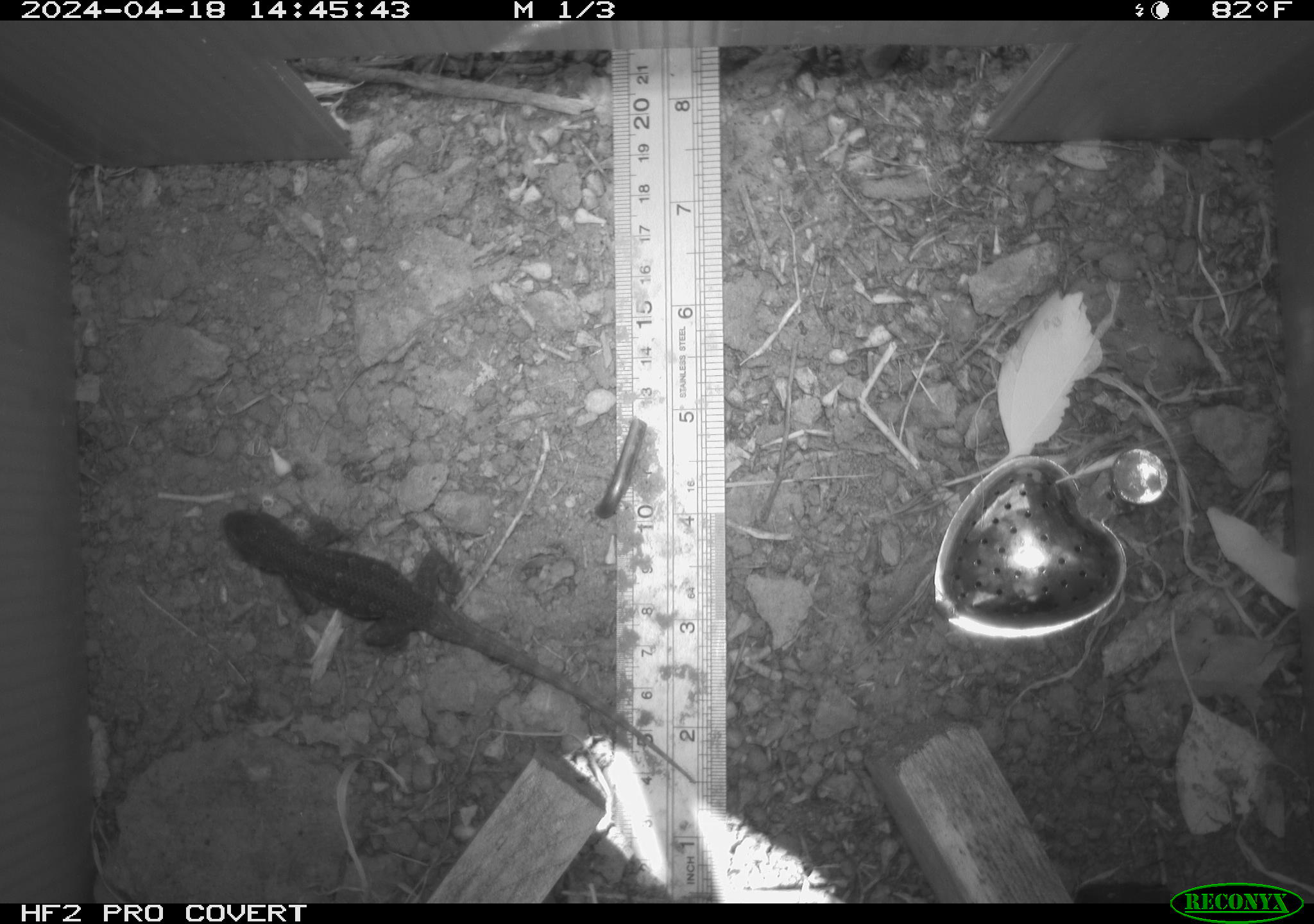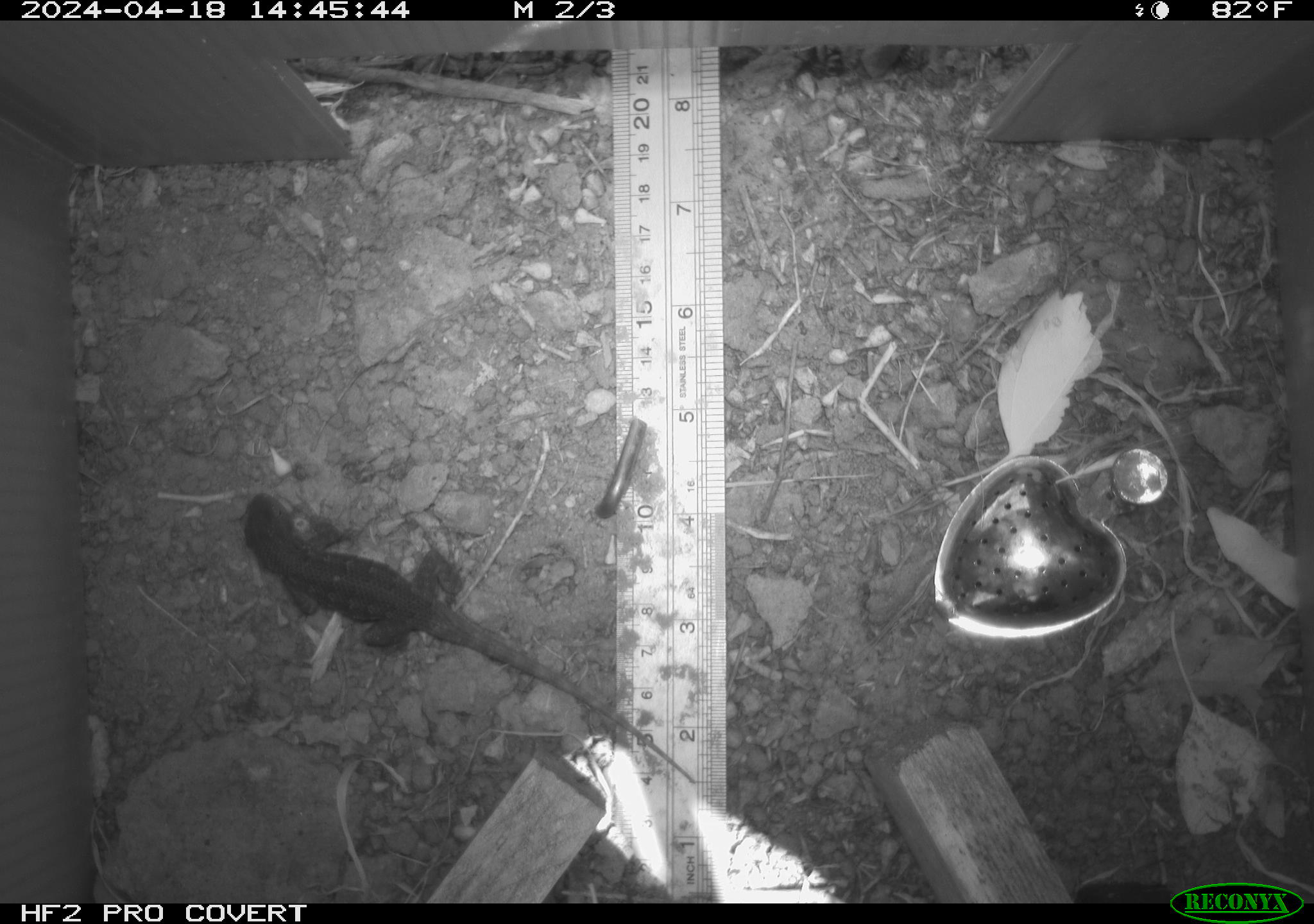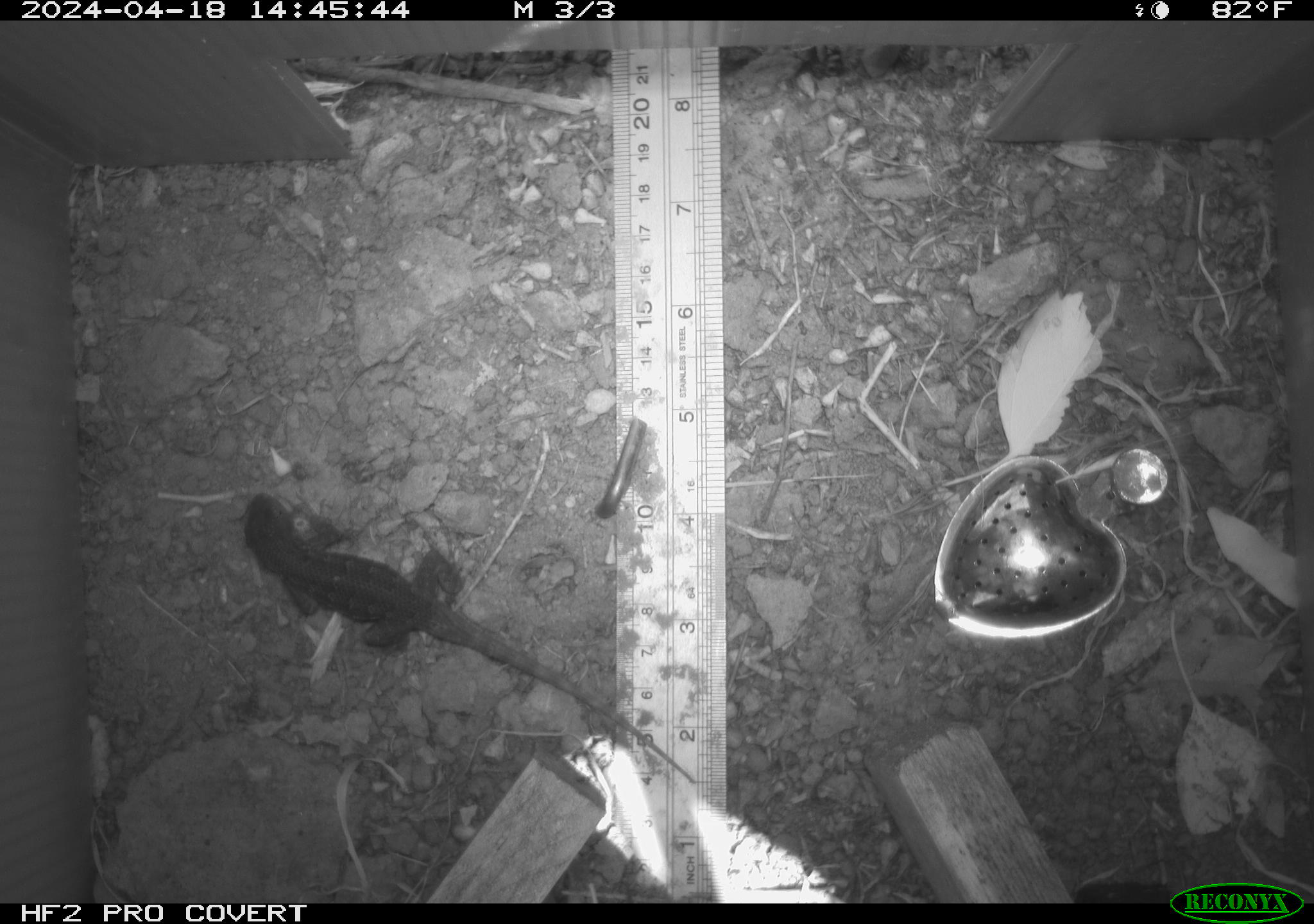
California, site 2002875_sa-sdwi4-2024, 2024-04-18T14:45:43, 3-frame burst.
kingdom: Animalia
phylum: Chordata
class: Reptilia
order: Squamata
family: Phrynosomatidae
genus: Sceloporus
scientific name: Sceloporus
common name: spiny lizards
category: sceloporus species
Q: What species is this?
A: Sceloporus species (spiny lizards) (Sceloporus).